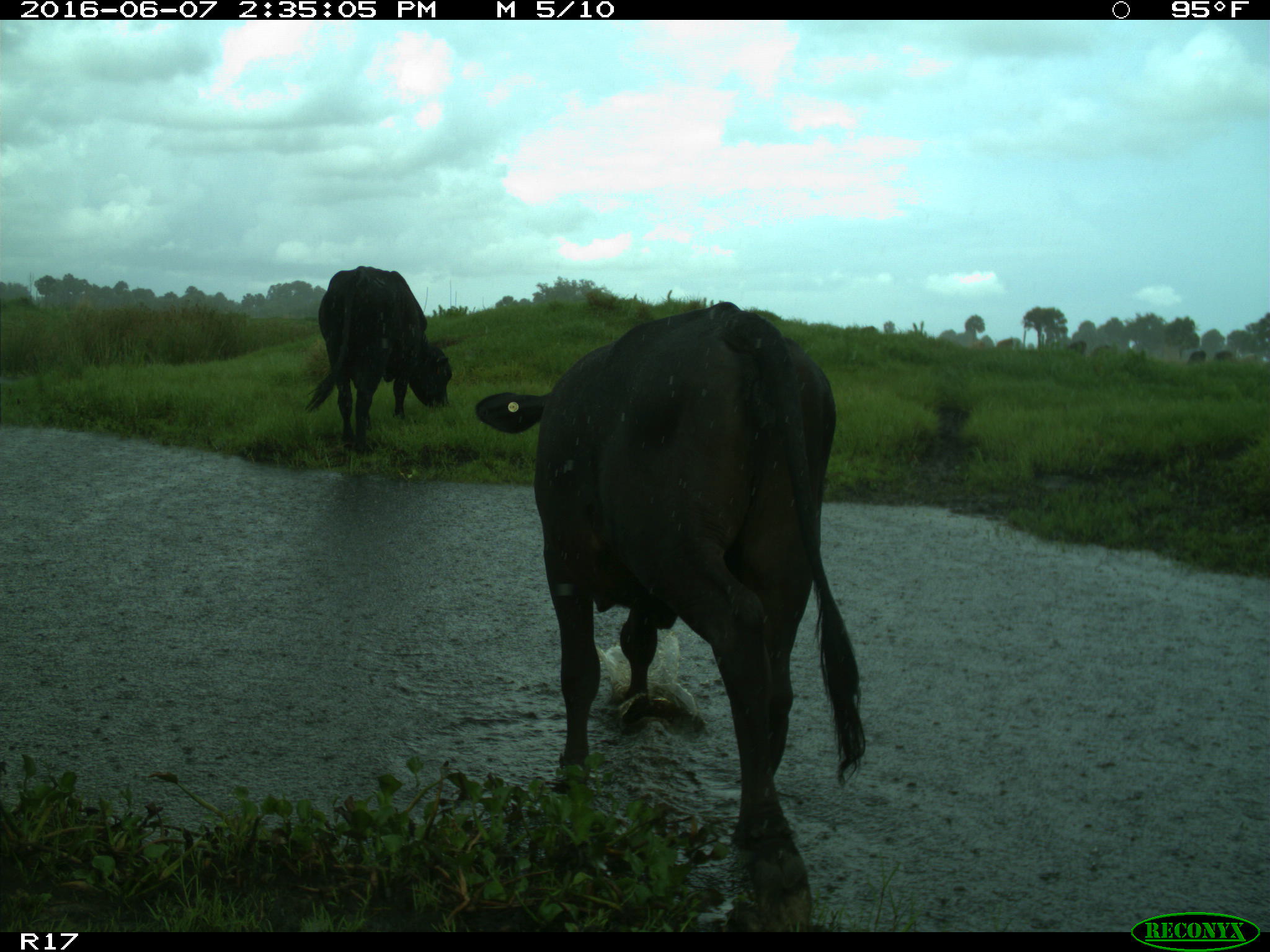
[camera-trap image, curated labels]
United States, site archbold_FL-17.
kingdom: Animalia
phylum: Chordata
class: Mammalia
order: Artiodactyla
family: Bovidae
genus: Bos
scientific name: Bos taurus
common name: domestic cow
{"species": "Bos taurus (domestic cow)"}